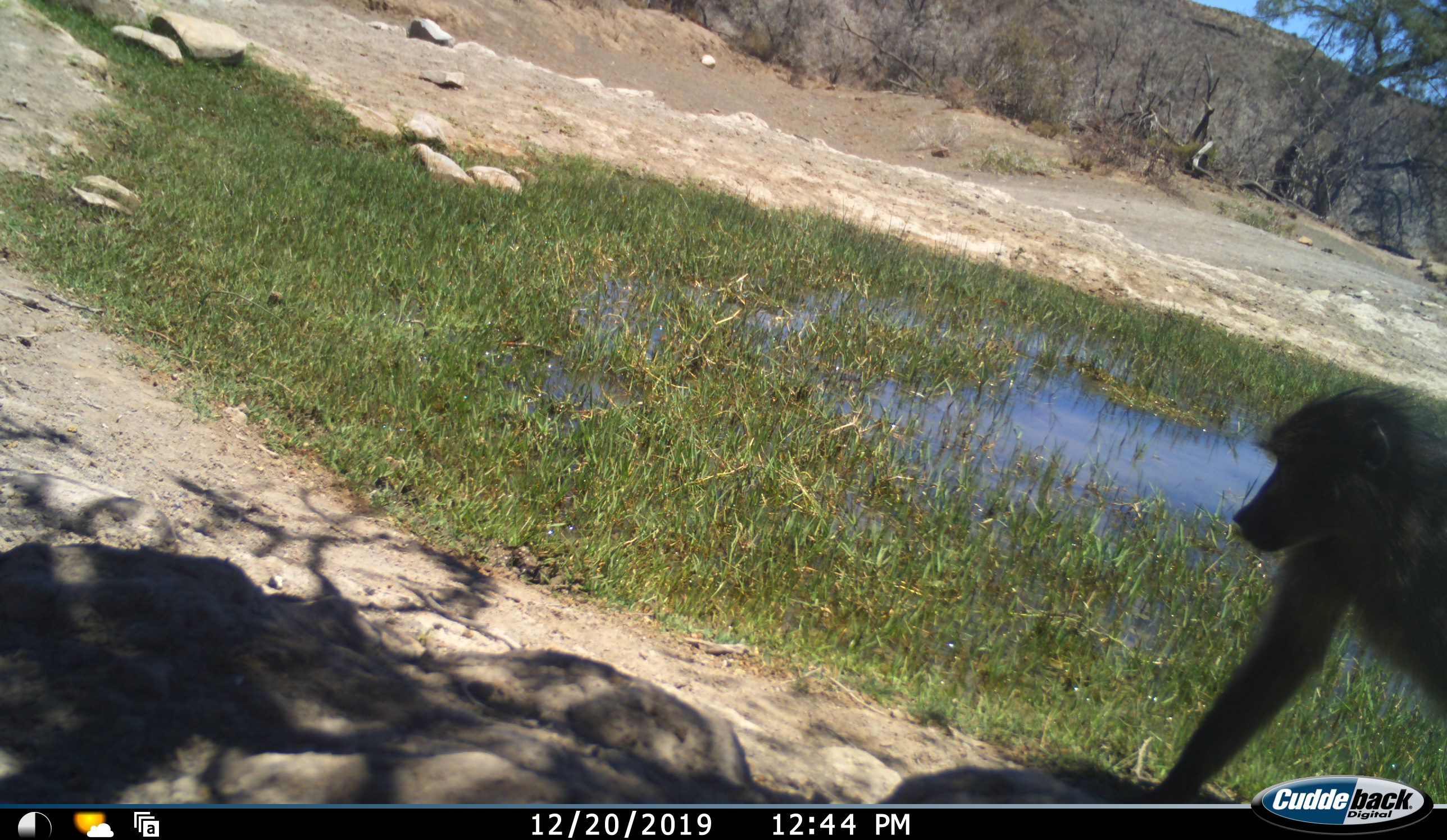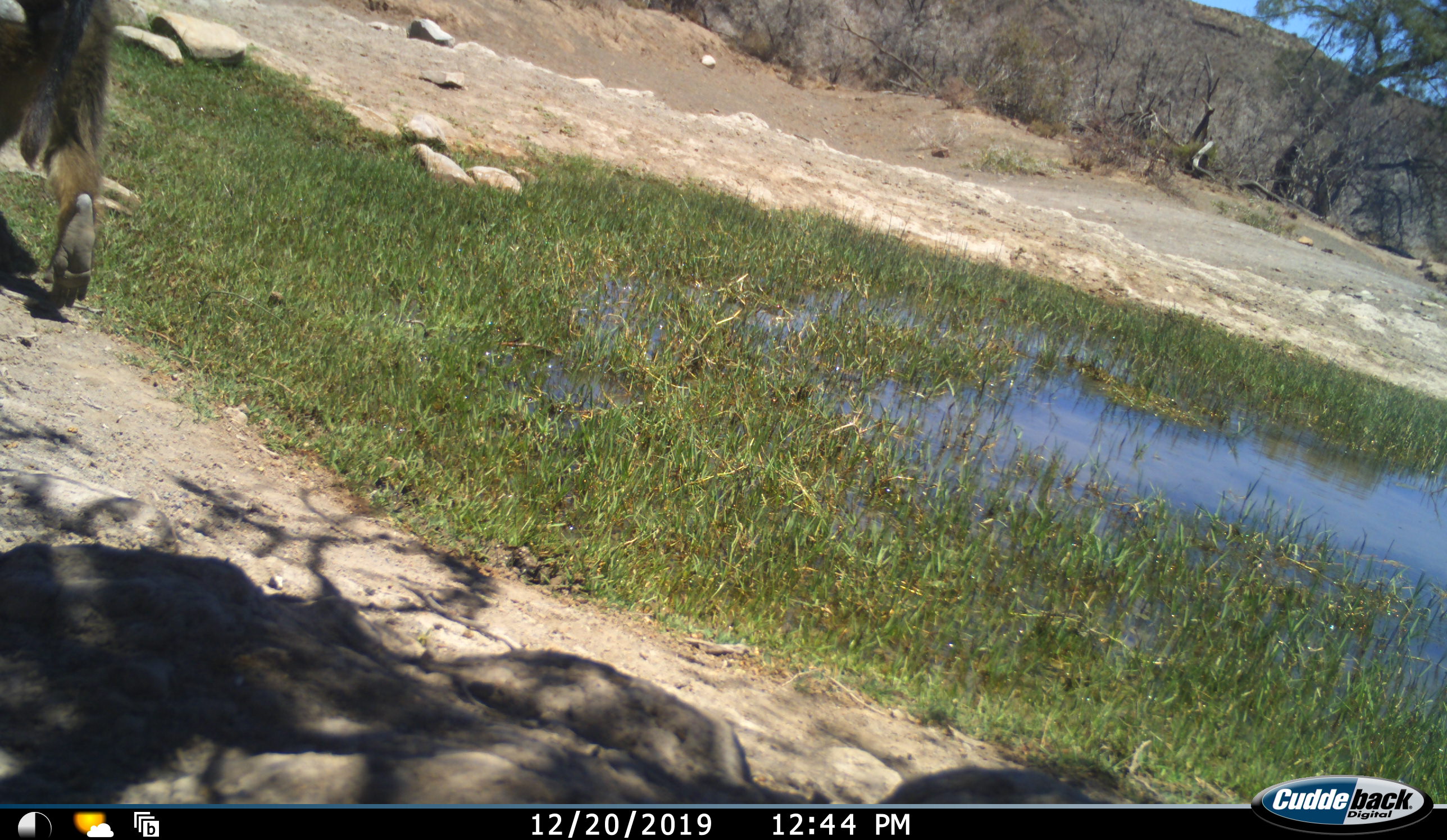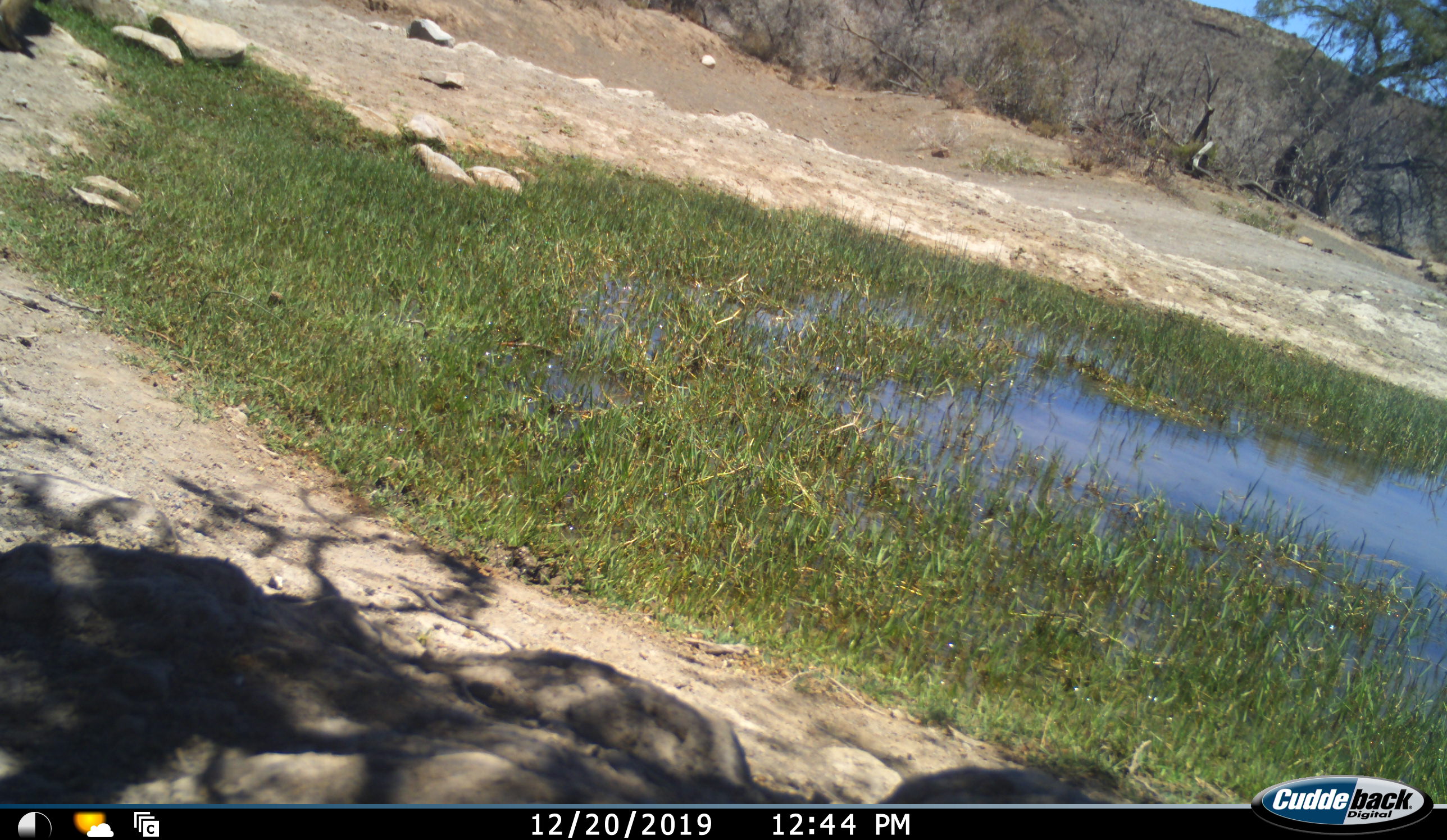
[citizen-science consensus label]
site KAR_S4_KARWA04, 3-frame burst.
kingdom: Animalia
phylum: Chordata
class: Mammalia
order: Primates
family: Cercopithecidae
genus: Papio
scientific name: Papio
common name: baboon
Baboon (Papio), count 1. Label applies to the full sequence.